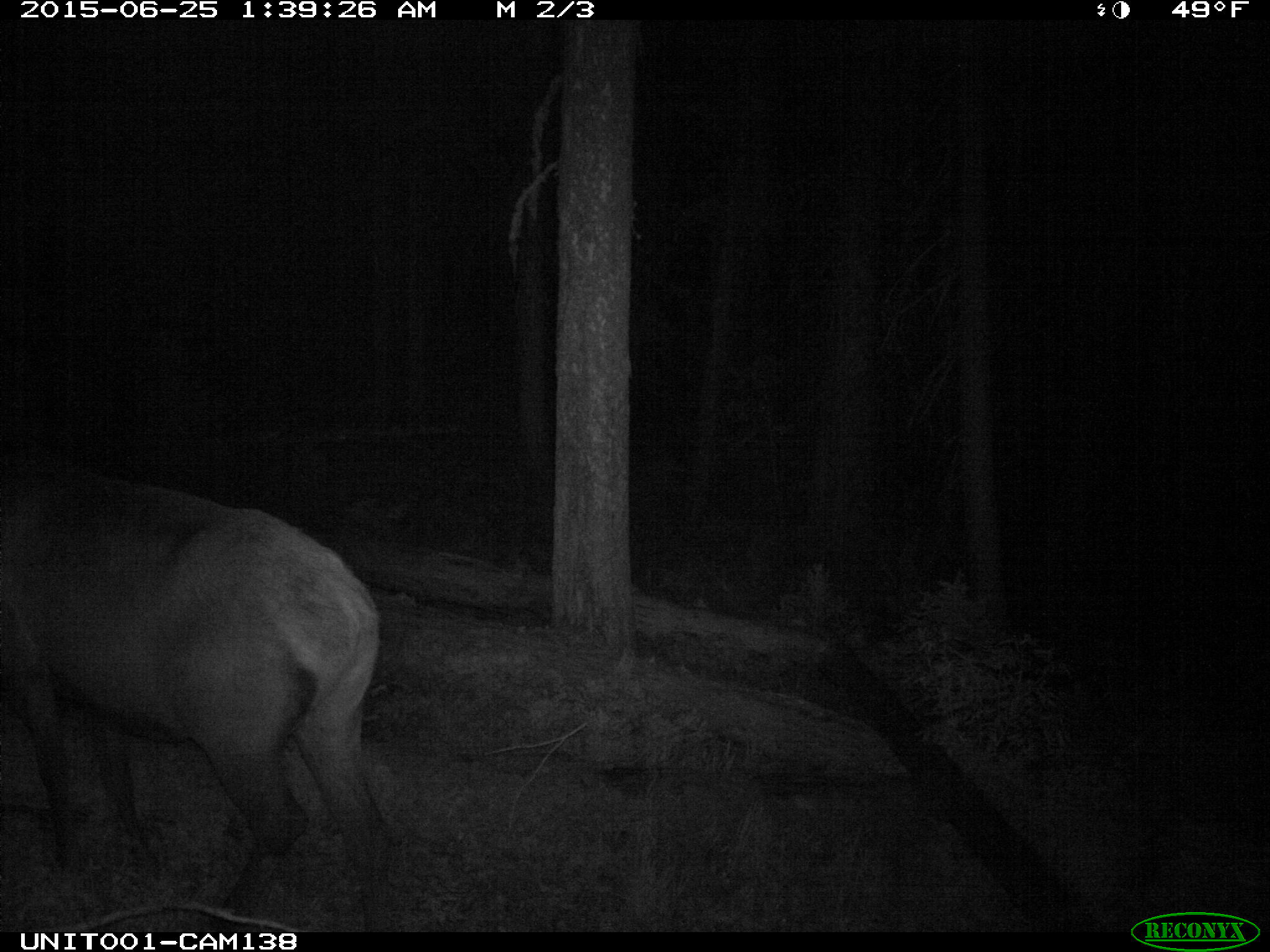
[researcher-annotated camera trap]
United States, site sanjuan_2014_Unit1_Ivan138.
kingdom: Animalia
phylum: Chordata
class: Mammalia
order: Artiodactyla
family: Cervidae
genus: Cervus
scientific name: Cervus elaphus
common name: red deer